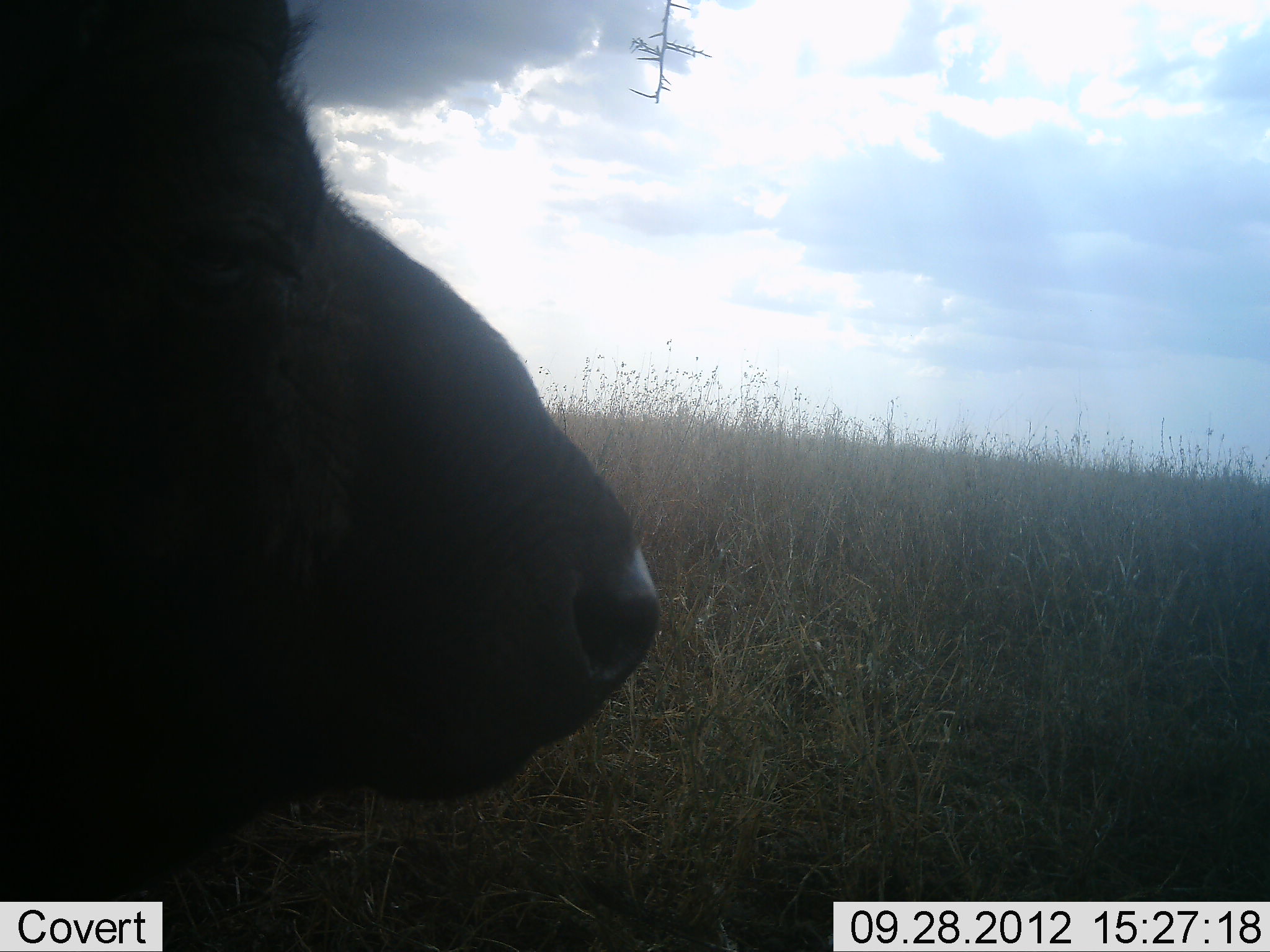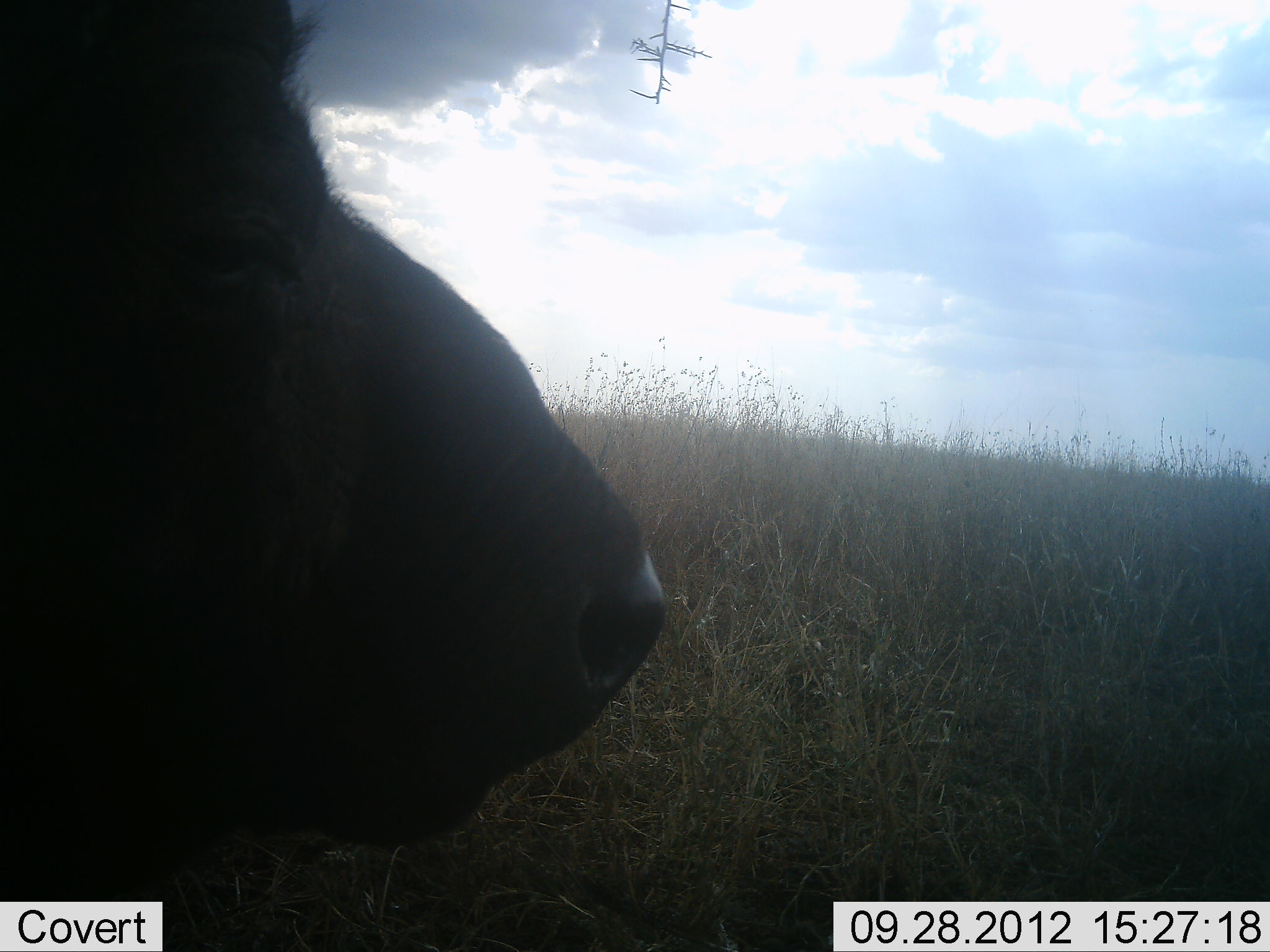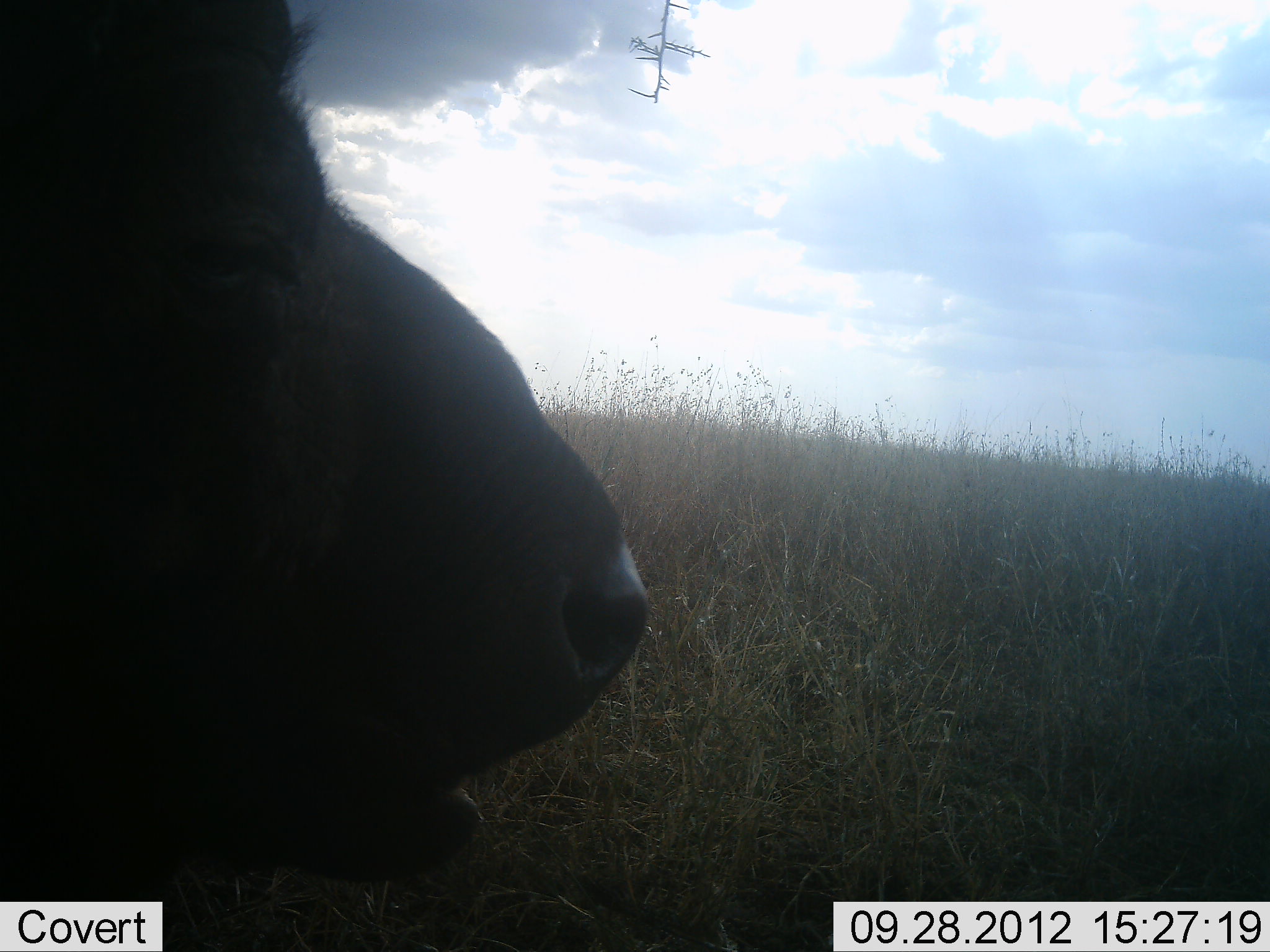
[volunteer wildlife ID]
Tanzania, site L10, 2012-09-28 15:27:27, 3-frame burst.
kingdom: Animalia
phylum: Chordata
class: Mammalia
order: Artiodactyla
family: Bovidae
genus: Syncerus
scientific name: Syncerus caffer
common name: cape buffalo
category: buffalo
Buffalo (cape buffalo) (Syncerus caffer), count 1. Behavior (volunteer vote fractions): standing 50%, resting 40%, moving 0%, interacting 0%. Young present (vote fraction): 0%. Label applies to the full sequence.